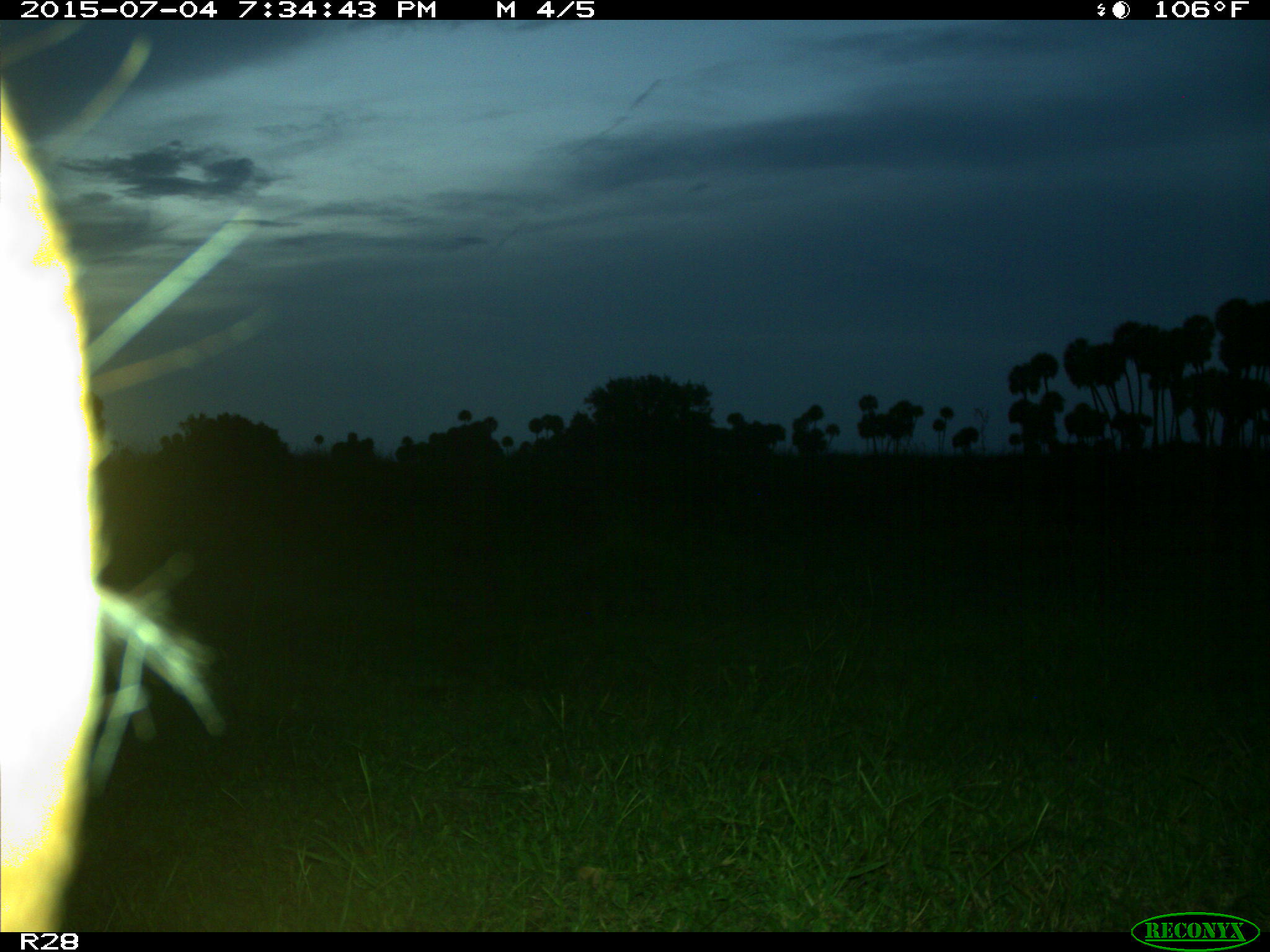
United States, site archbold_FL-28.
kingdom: Animalia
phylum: Chordata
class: Mammalia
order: Artiodactyla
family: Bovidae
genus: Bos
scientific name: Bos taurus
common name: domestic cow